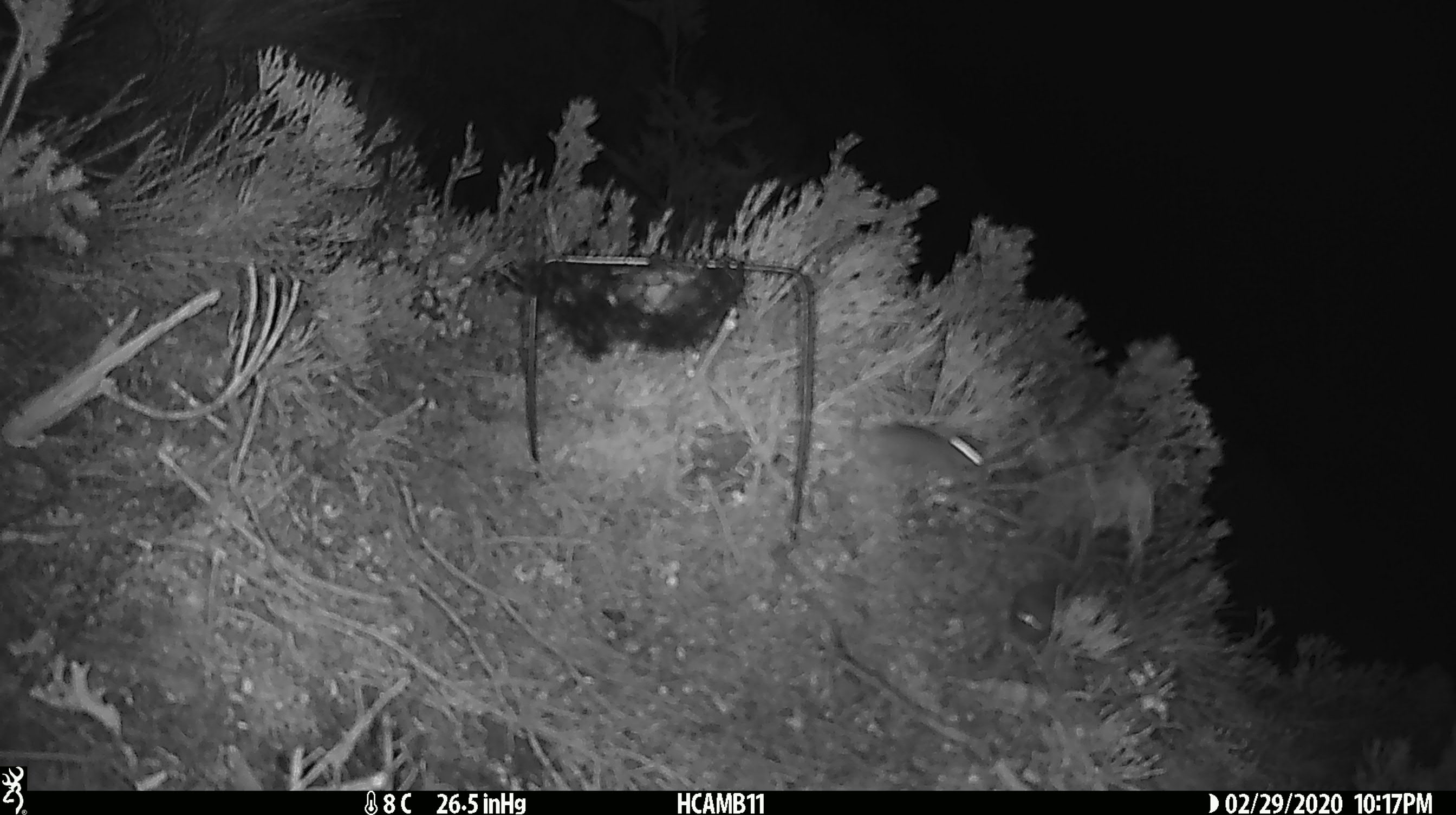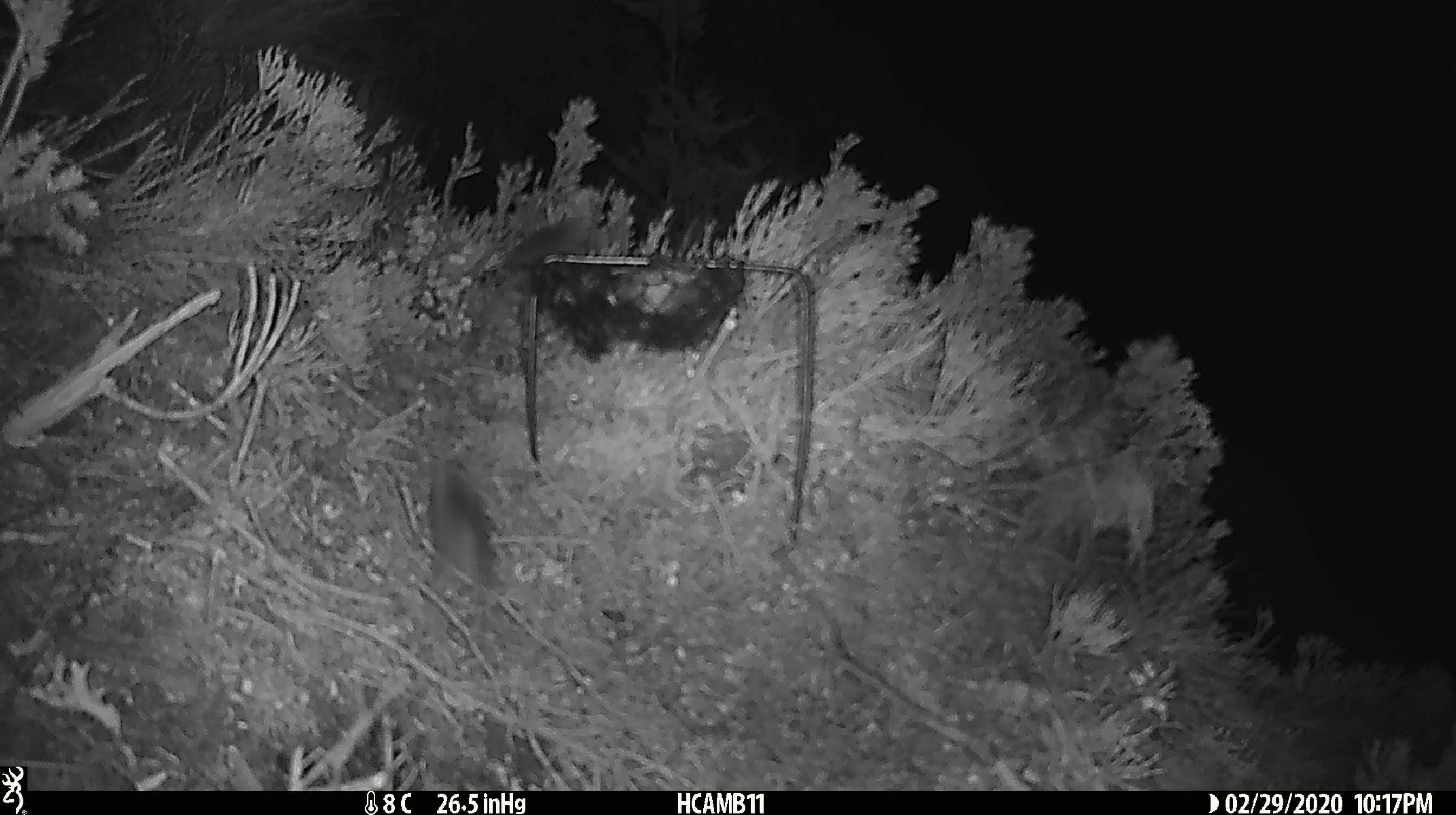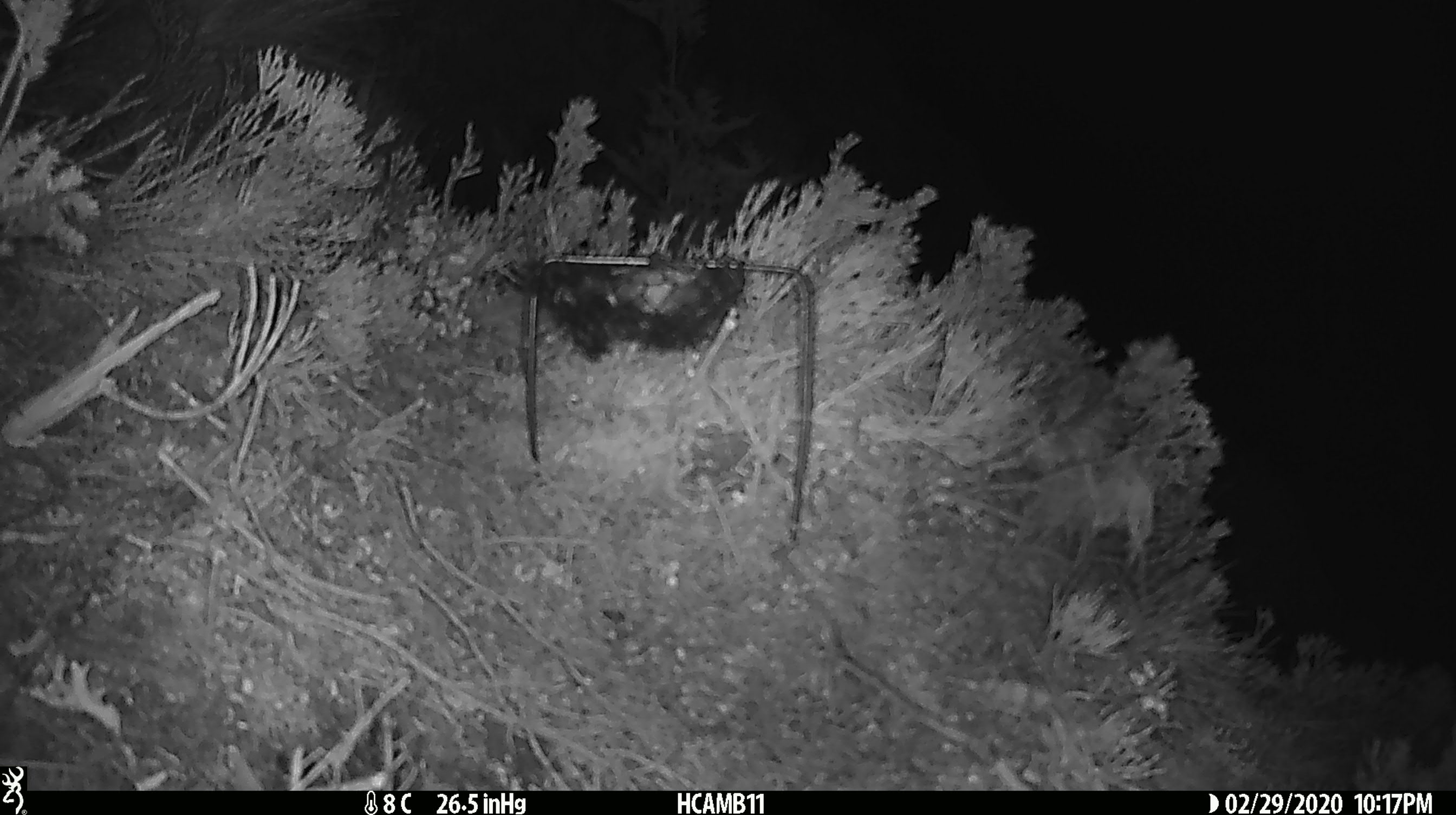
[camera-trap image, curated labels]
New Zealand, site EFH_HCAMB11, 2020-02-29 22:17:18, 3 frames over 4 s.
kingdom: Animalia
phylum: Chordata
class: Mammalia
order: Rodentia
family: Muridae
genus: Mus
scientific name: Mus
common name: mouse